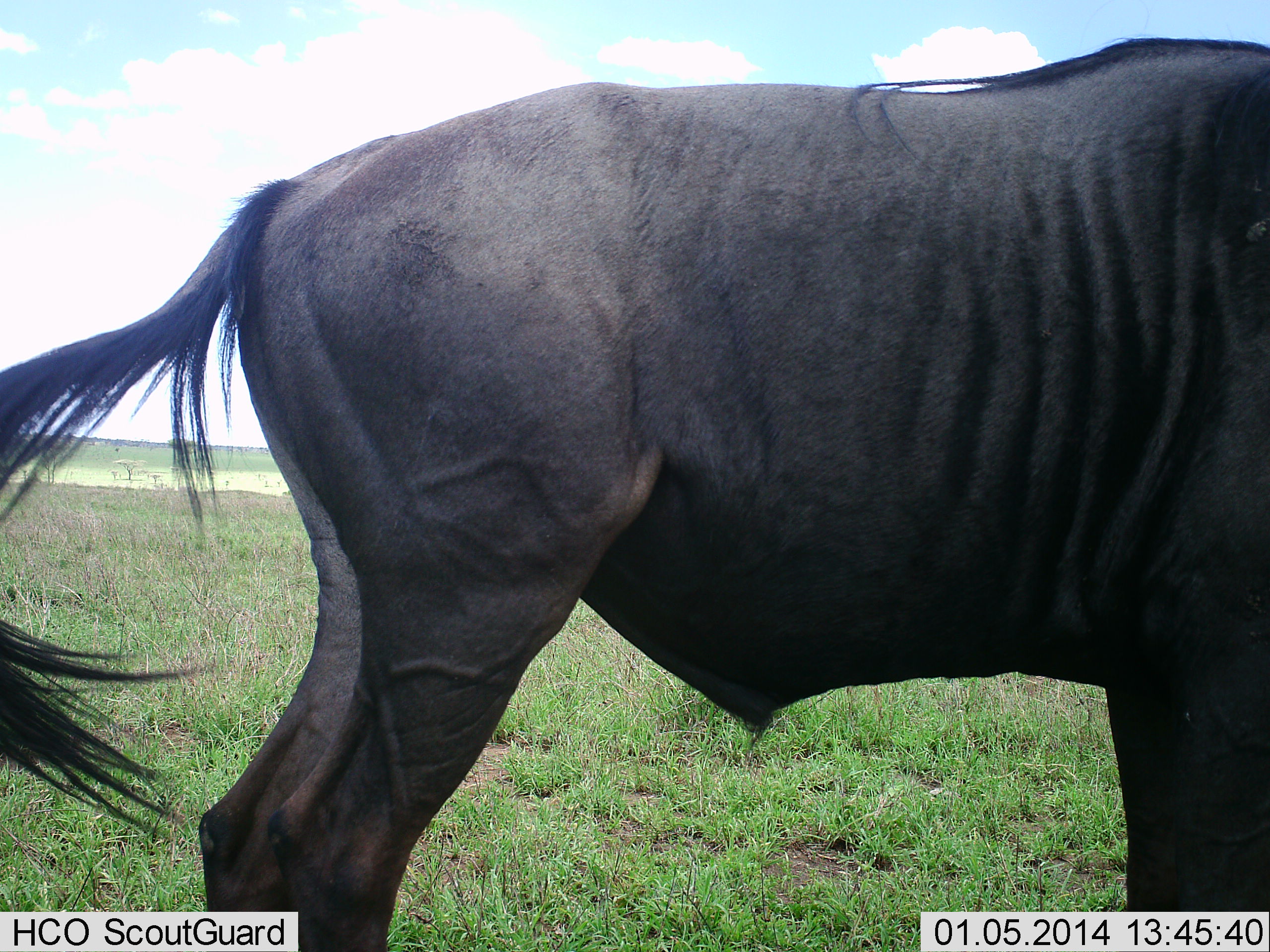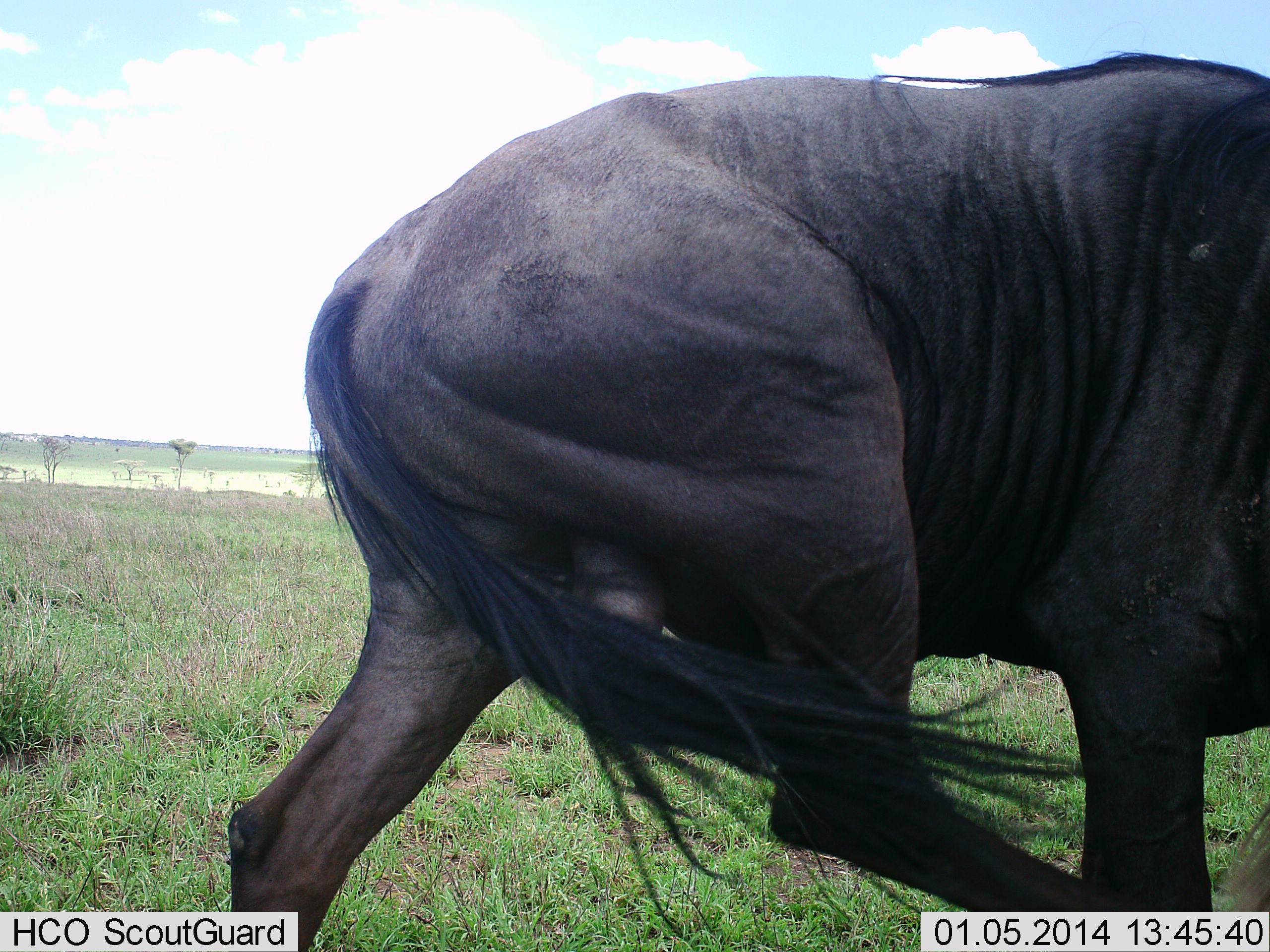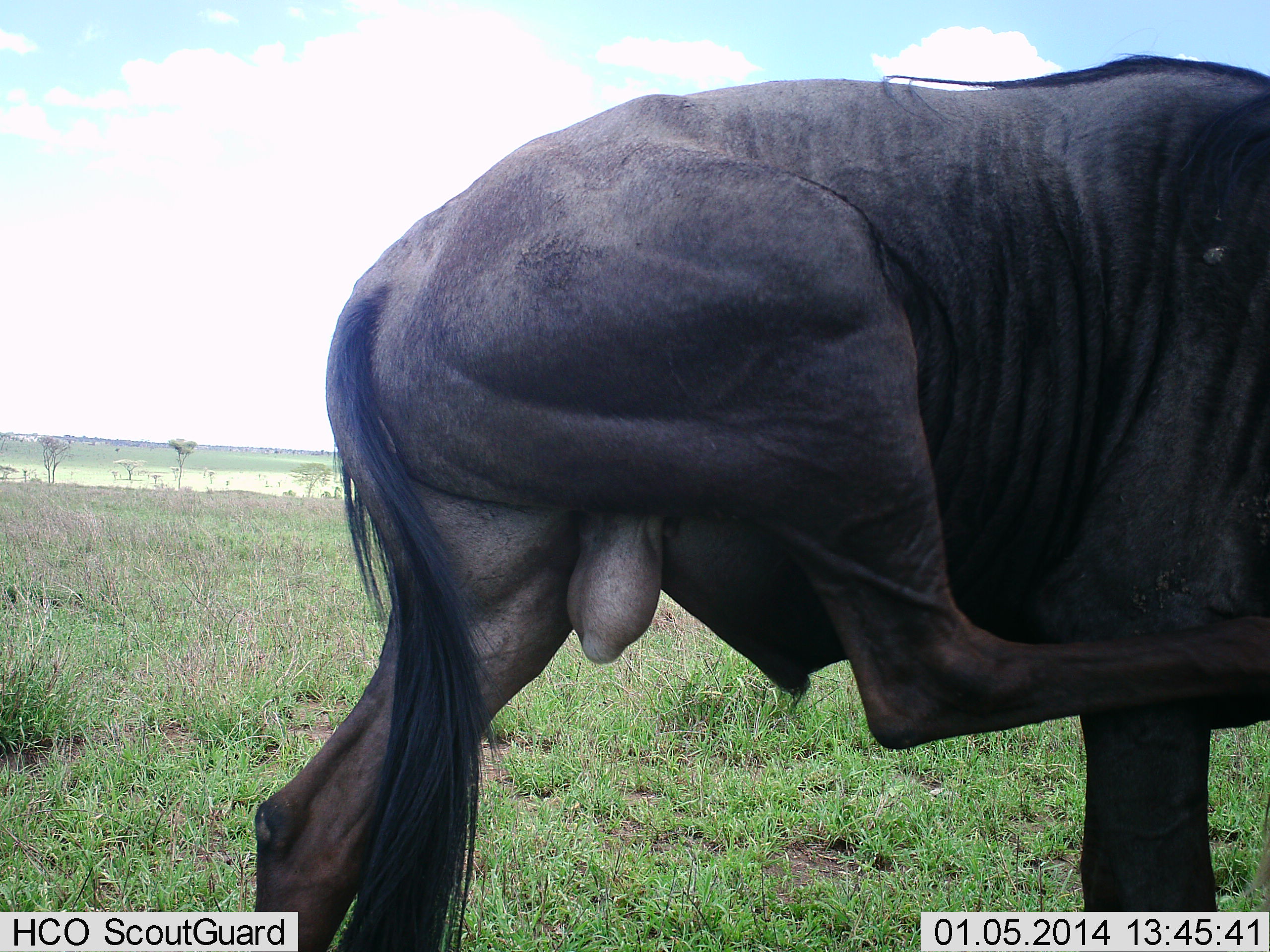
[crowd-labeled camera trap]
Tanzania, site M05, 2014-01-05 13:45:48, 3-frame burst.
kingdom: Animalia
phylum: Chordata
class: Mammalia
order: Artiodactyla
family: Bovidae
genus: Connochaetes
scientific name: Connochaetes taurinus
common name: blue wildebeest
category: wildebeest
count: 1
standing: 77%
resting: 0%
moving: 30%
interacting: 2%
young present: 0%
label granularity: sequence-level